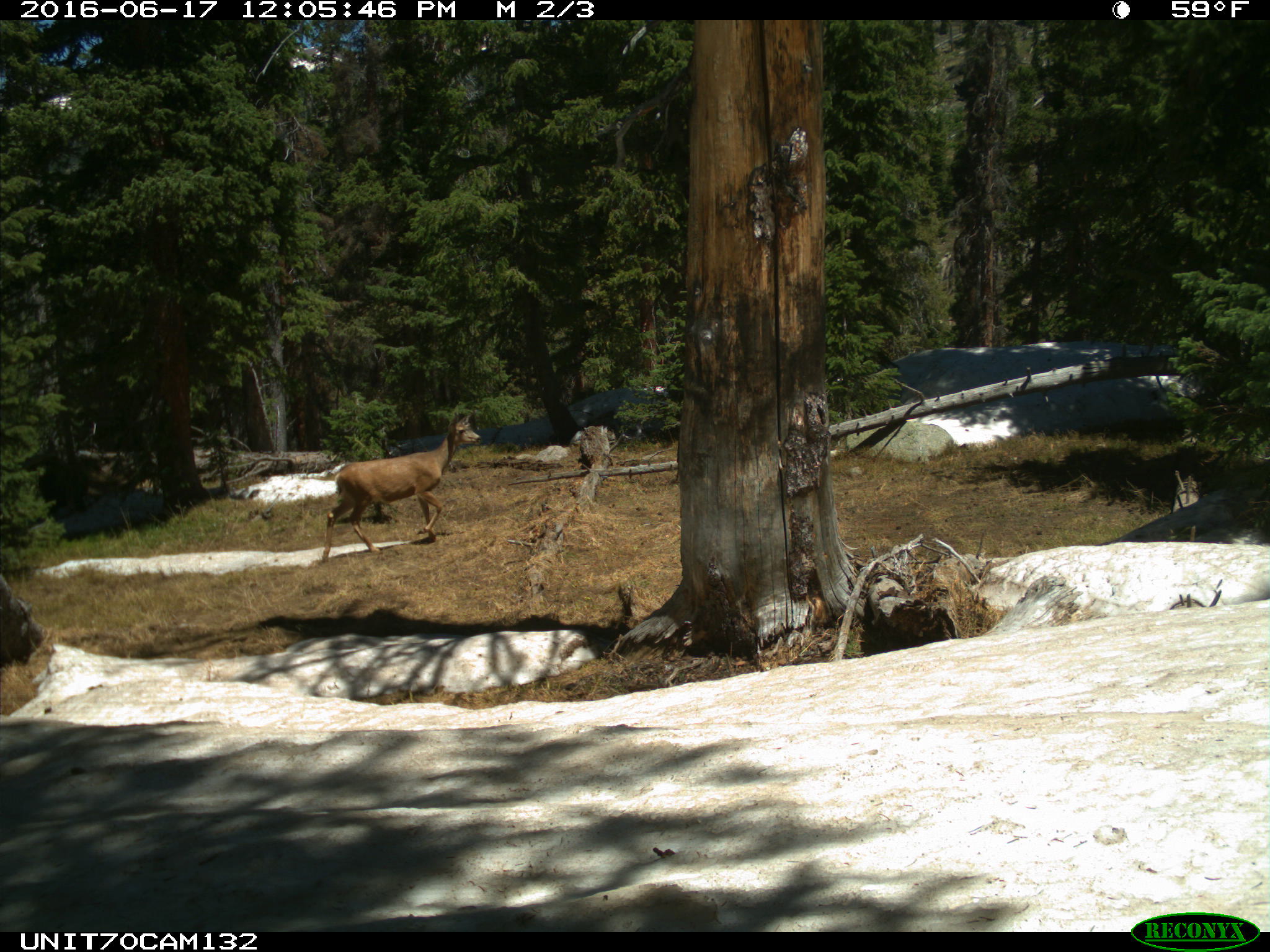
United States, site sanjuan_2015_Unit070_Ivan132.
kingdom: Animalia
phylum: Chordata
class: Mammalia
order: Artiodactyla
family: Cervidae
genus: Odocoileus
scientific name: Odocoileus hemionus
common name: mule deer